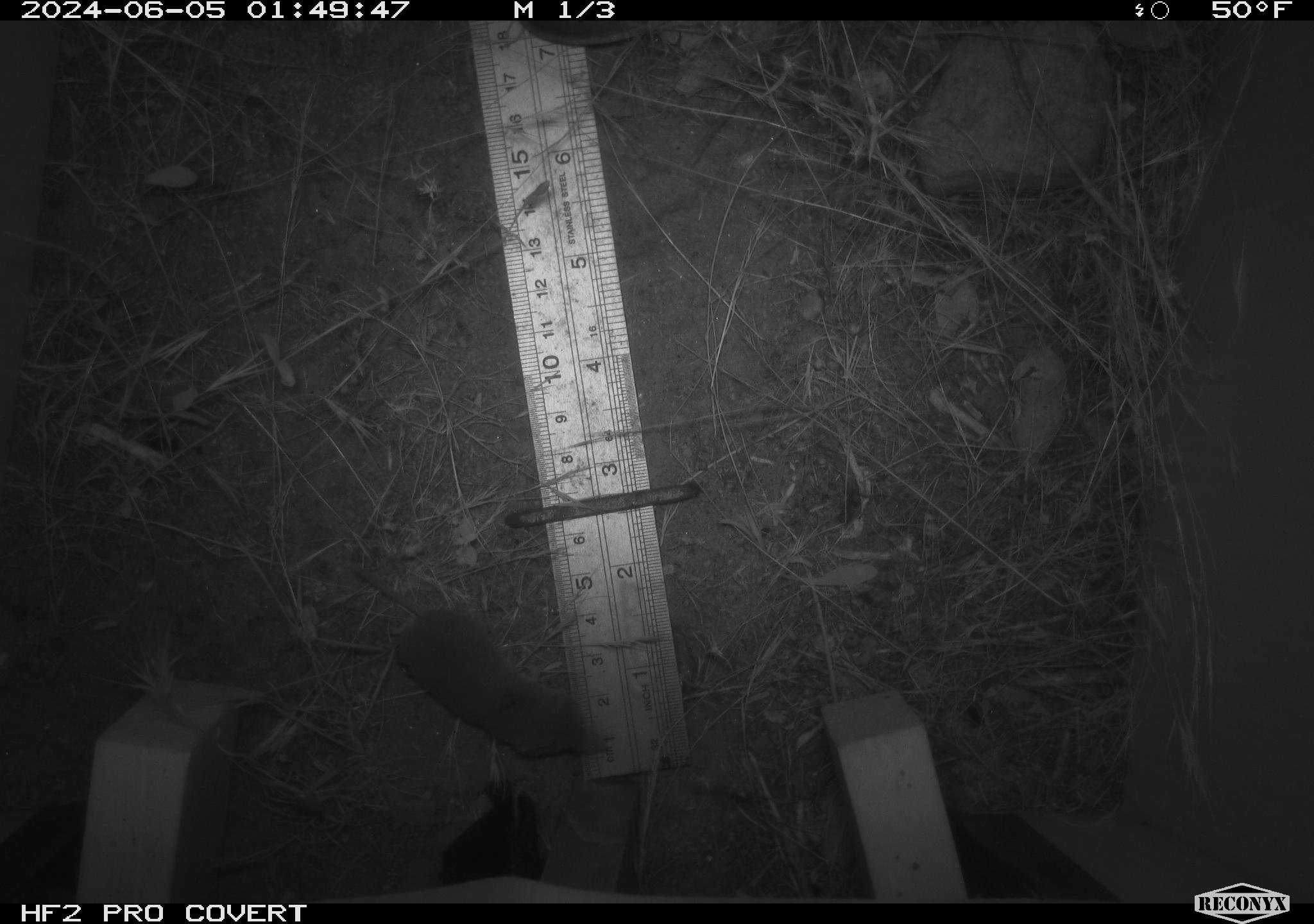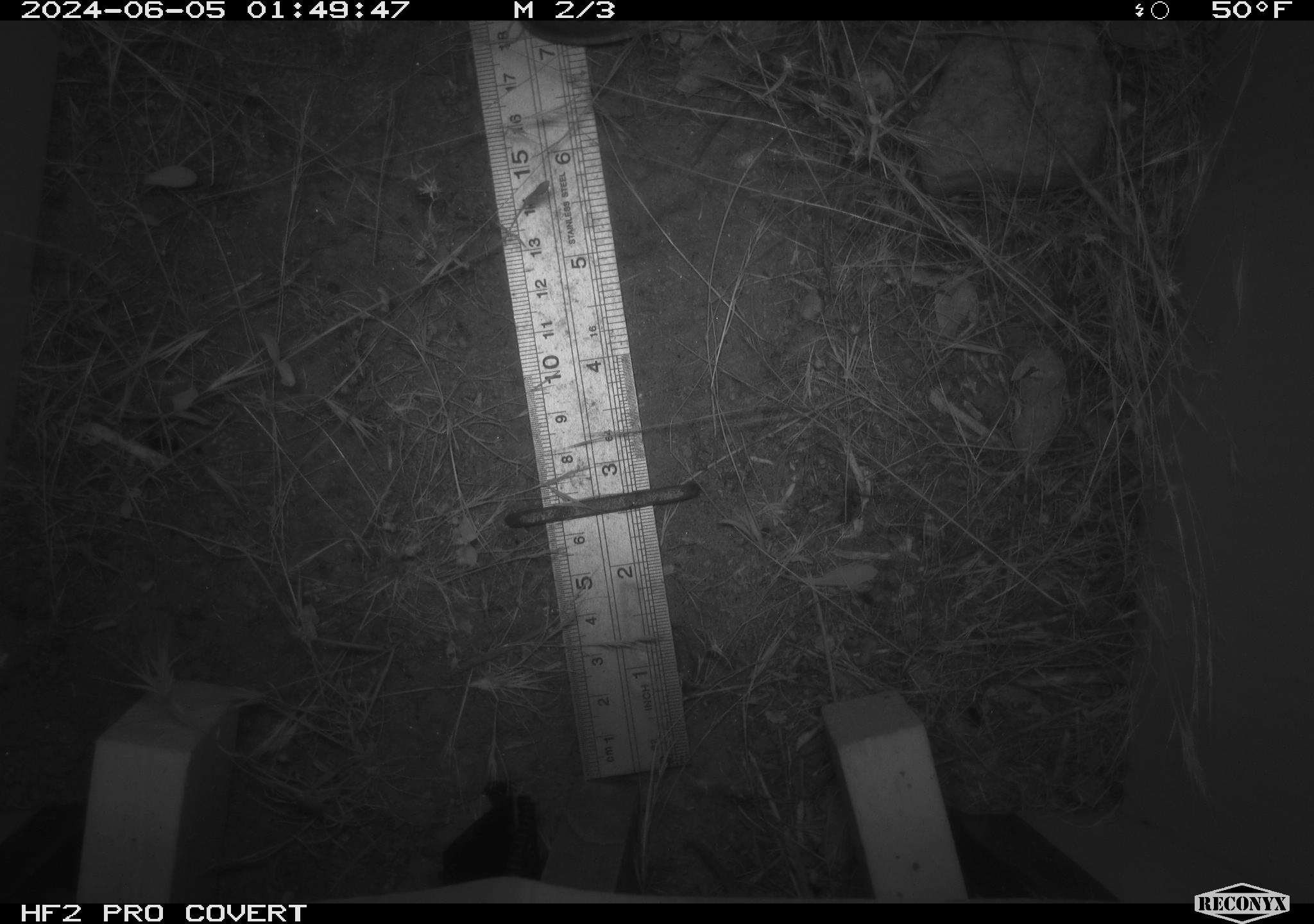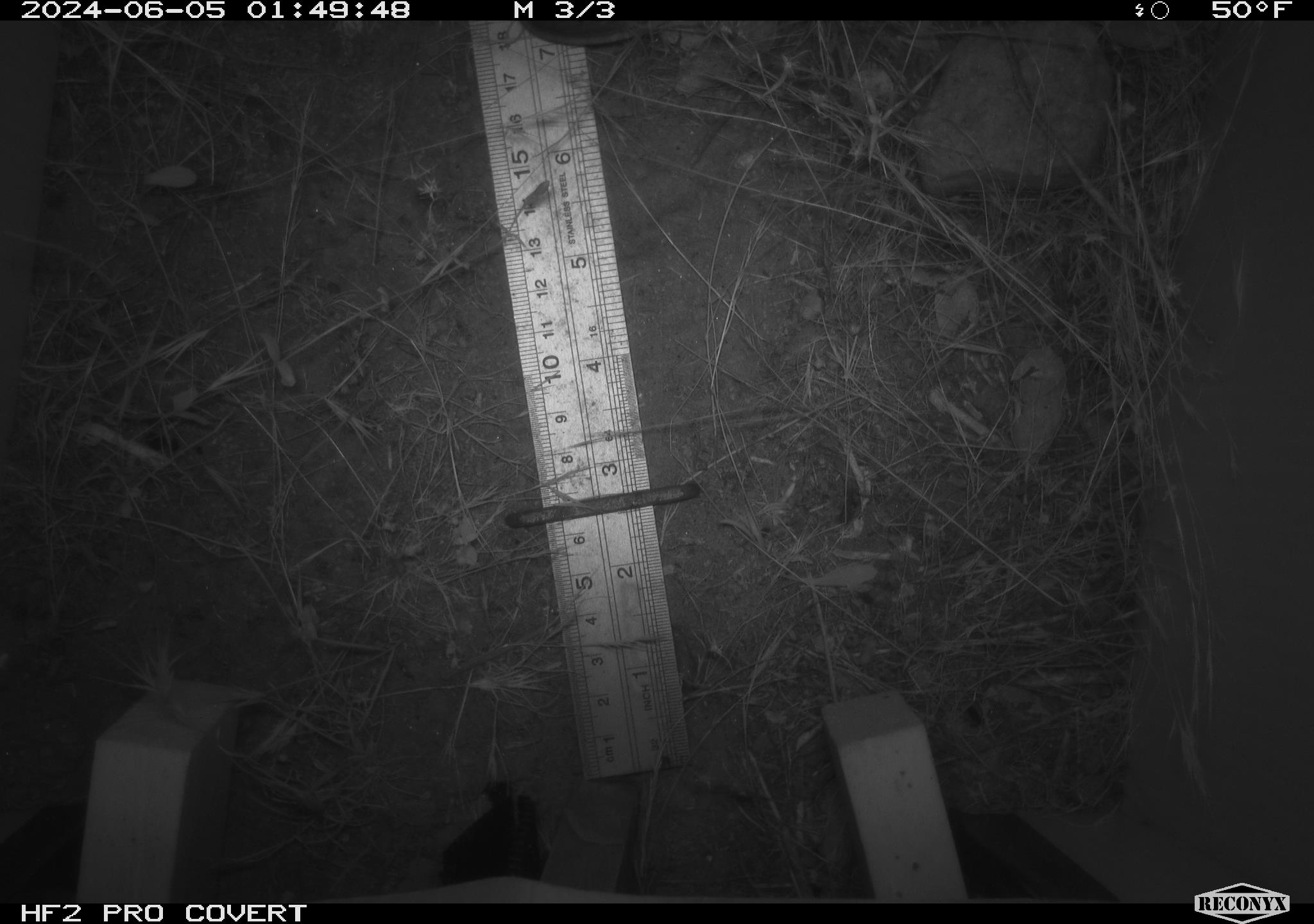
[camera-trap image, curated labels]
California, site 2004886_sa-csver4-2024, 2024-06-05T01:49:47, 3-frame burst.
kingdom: Animalia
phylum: Chordata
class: Mammalia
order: Eulipotyphla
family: Soricidae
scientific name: Soricidae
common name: shrews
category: soricidae family